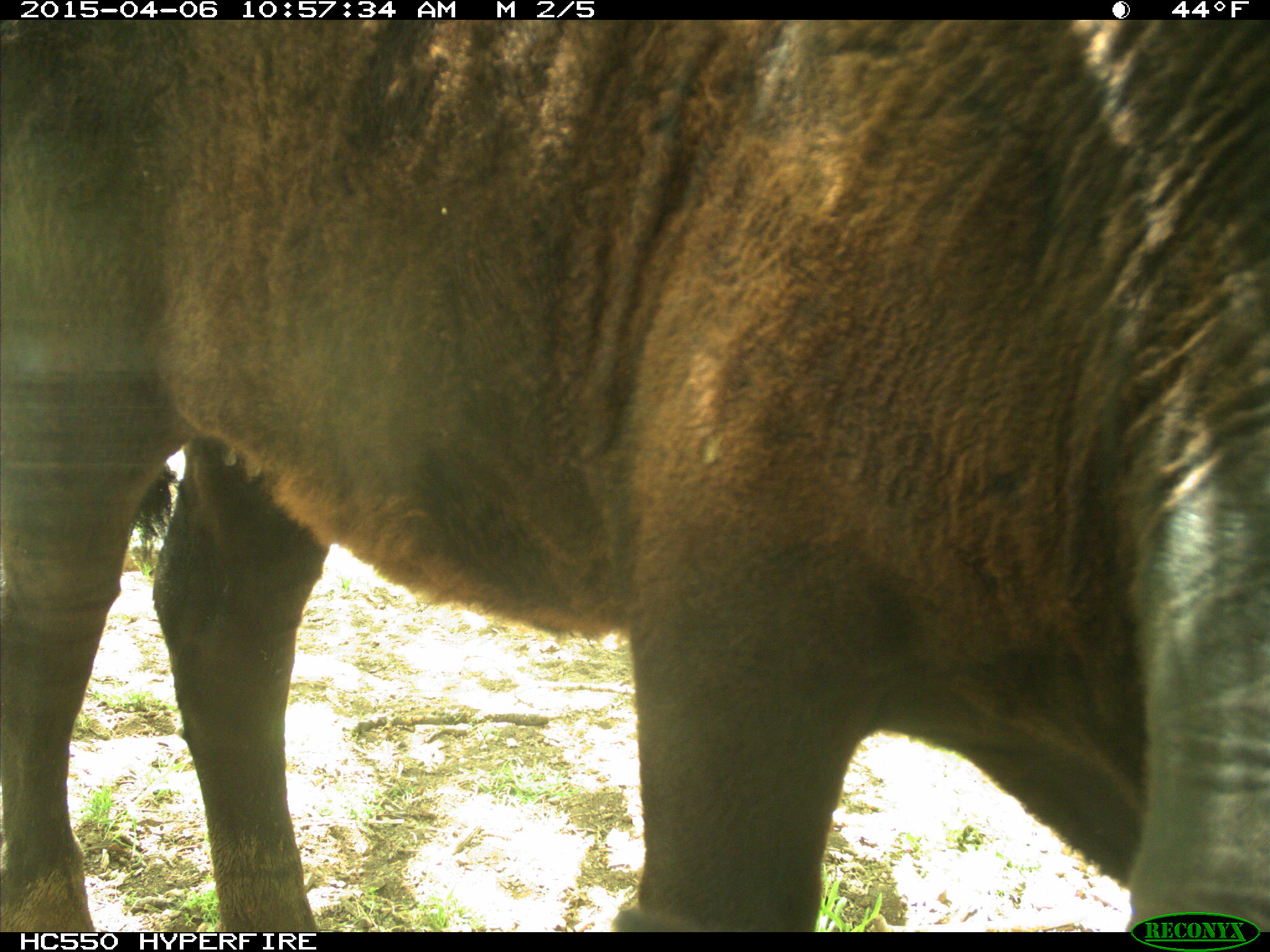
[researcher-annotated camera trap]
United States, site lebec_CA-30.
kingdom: Animalia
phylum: Chordata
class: Mammalia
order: Artiodactyla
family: Bovidae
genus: Bos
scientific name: Bos taurus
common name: domestic cow